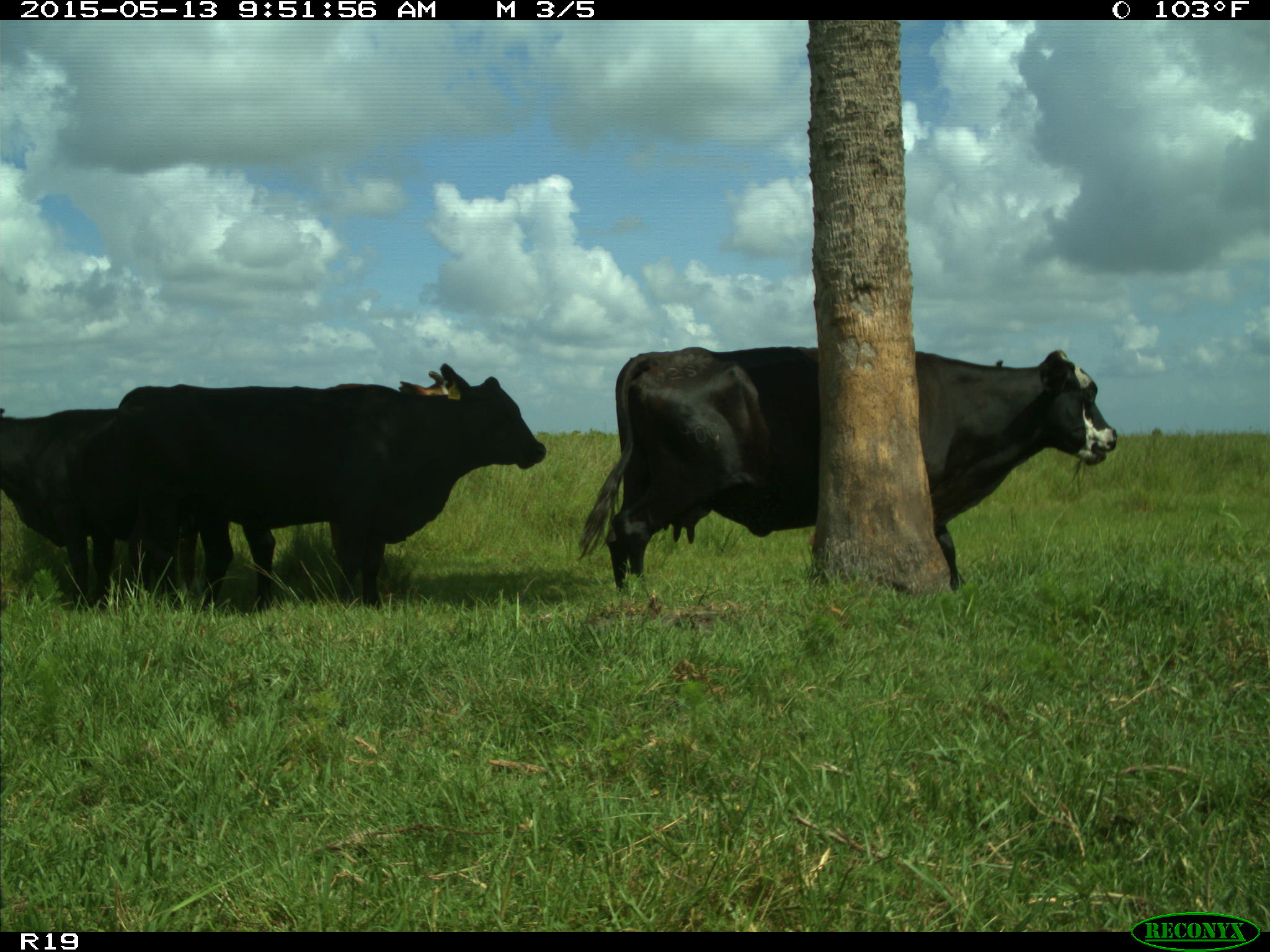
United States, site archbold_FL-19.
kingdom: Animalia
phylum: Chordata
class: Mammalia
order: Artiodactyla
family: Bovidae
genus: Bos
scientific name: Bos taurus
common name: domestic cow